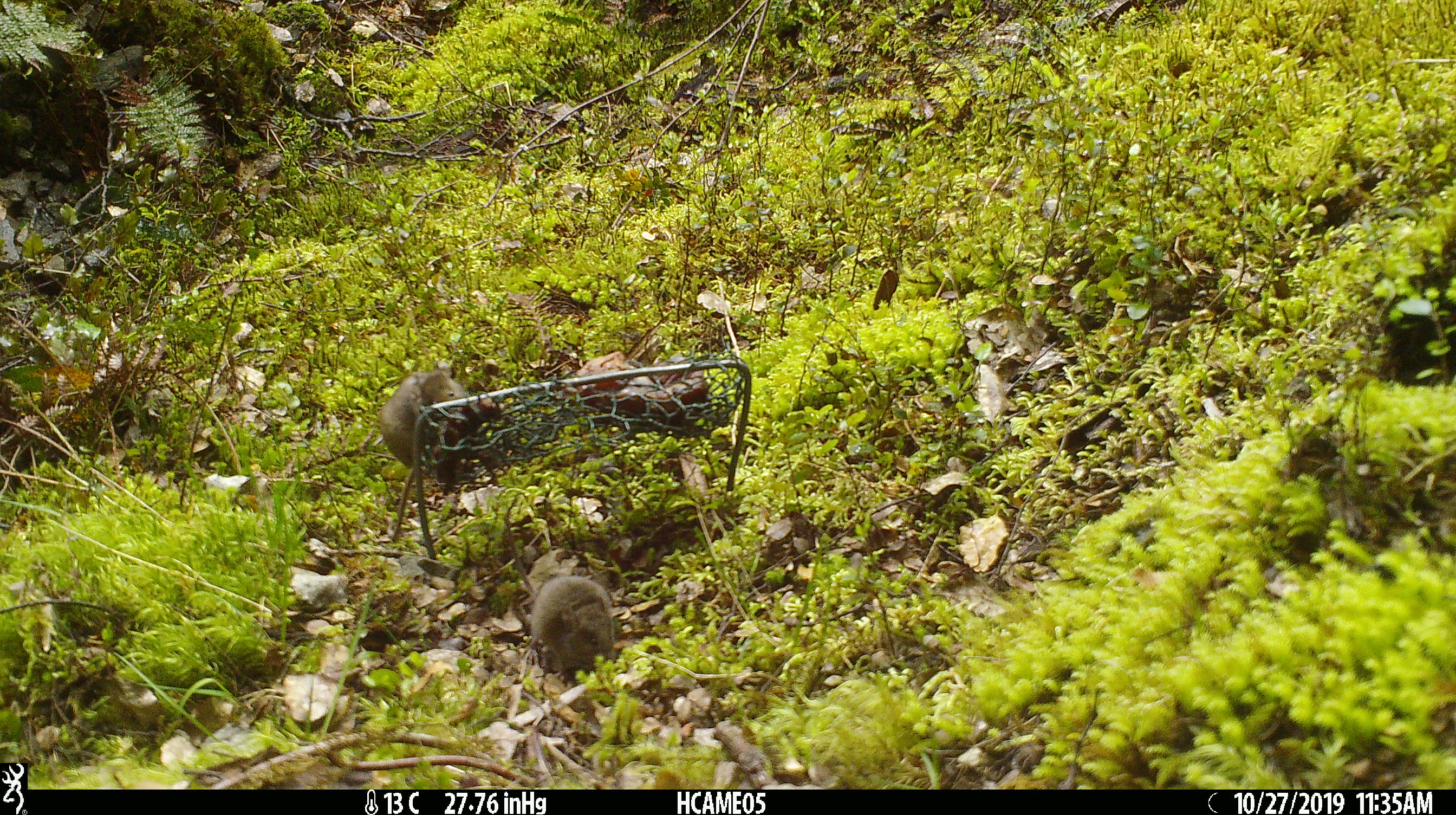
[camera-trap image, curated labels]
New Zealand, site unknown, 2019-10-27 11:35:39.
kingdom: Animalia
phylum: Chordata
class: Mammalia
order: Rodentia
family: Muridae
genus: Mus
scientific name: Mus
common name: mouse